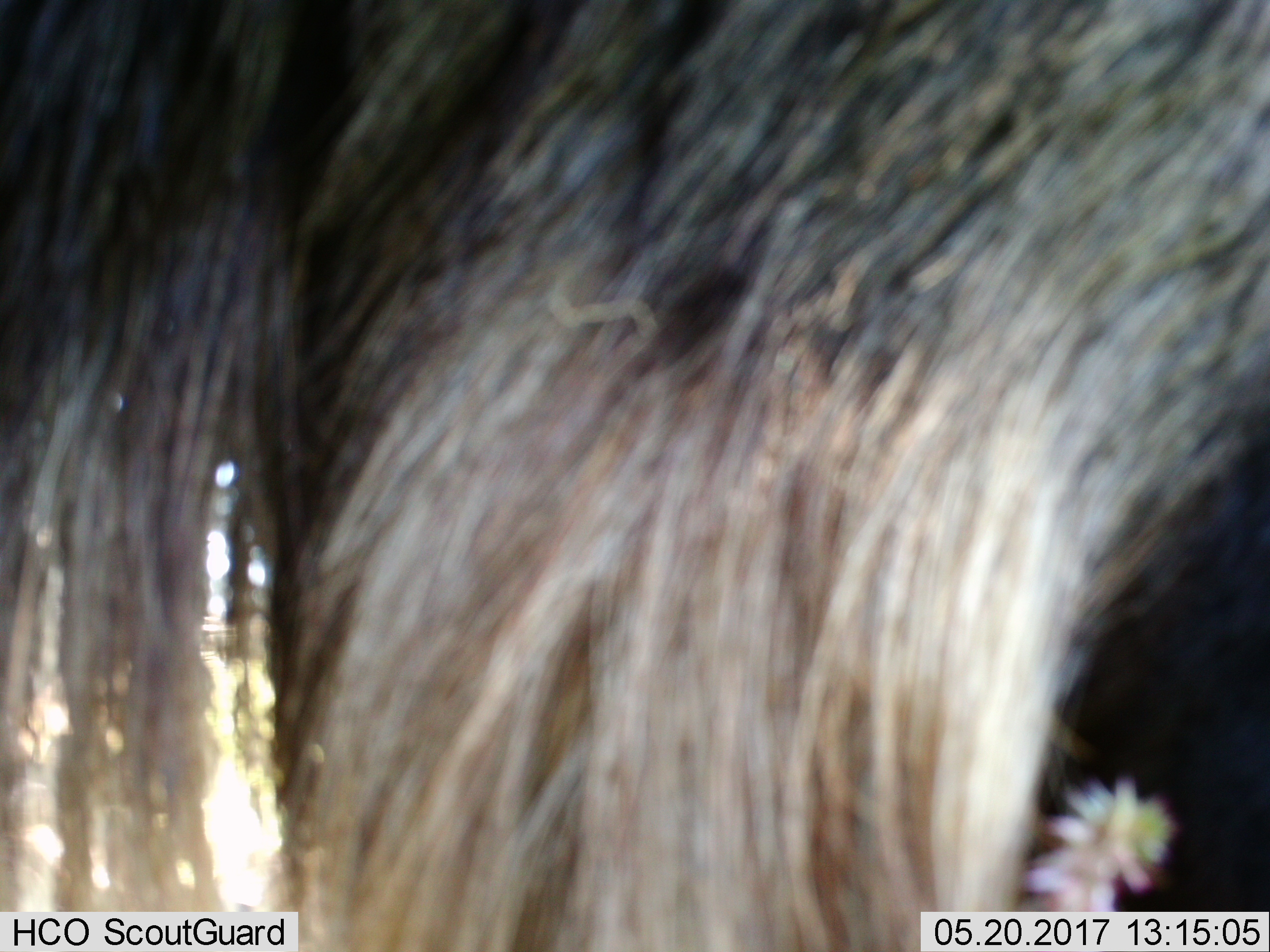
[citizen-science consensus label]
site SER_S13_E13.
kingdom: Animalia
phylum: Chordata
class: Mammalia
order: Artiodactyla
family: Bovidae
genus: Connochaetes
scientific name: Connochaetes taurinus taurinus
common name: blue wildebeest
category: wildebeestblue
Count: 1.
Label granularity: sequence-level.